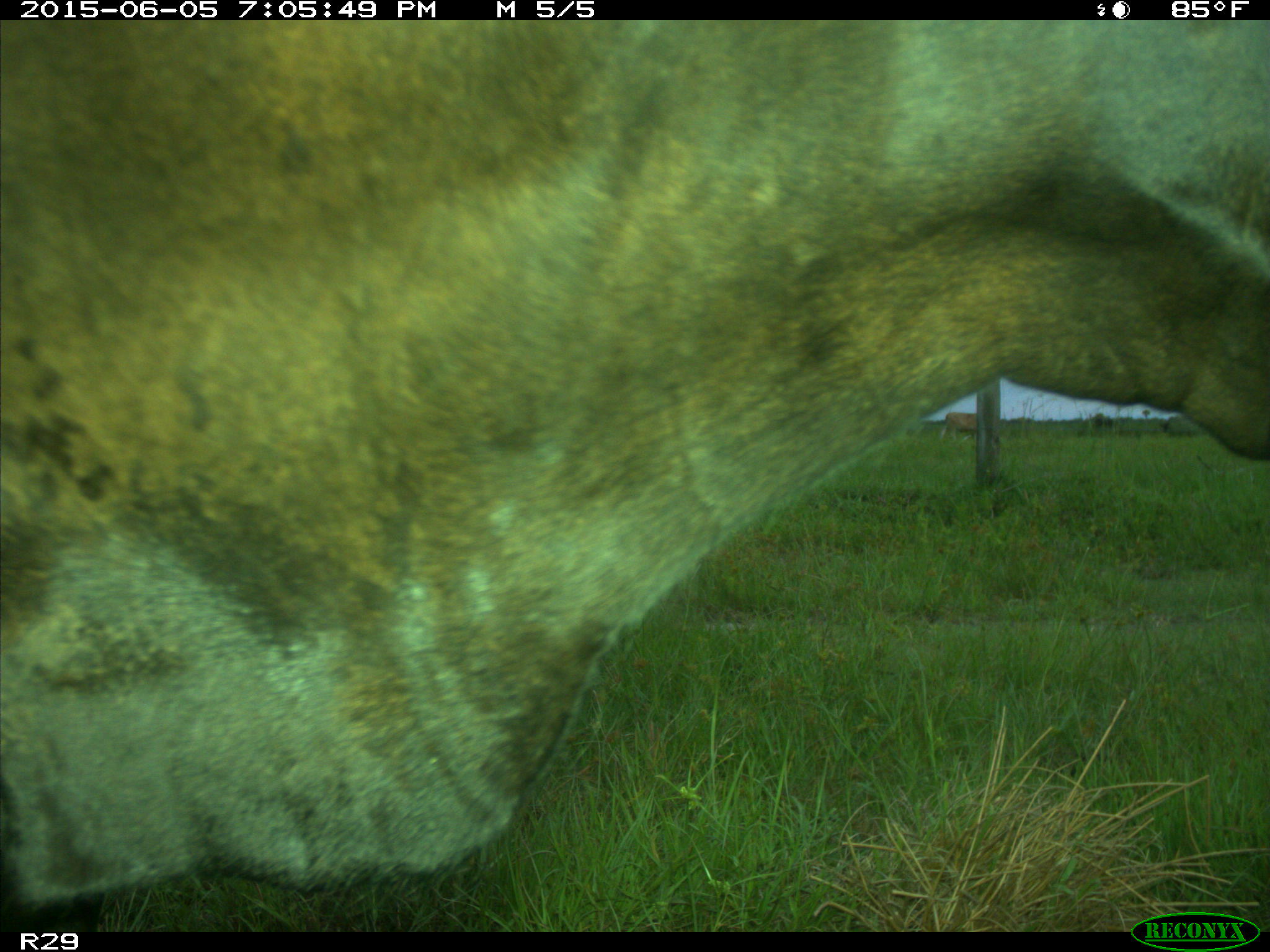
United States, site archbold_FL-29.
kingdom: Animalia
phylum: Chordata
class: Mammalia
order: Artiodactyla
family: Bovidae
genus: Bos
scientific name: Bos taurus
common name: domestic cow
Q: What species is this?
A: Bos taurus (domestic cow).